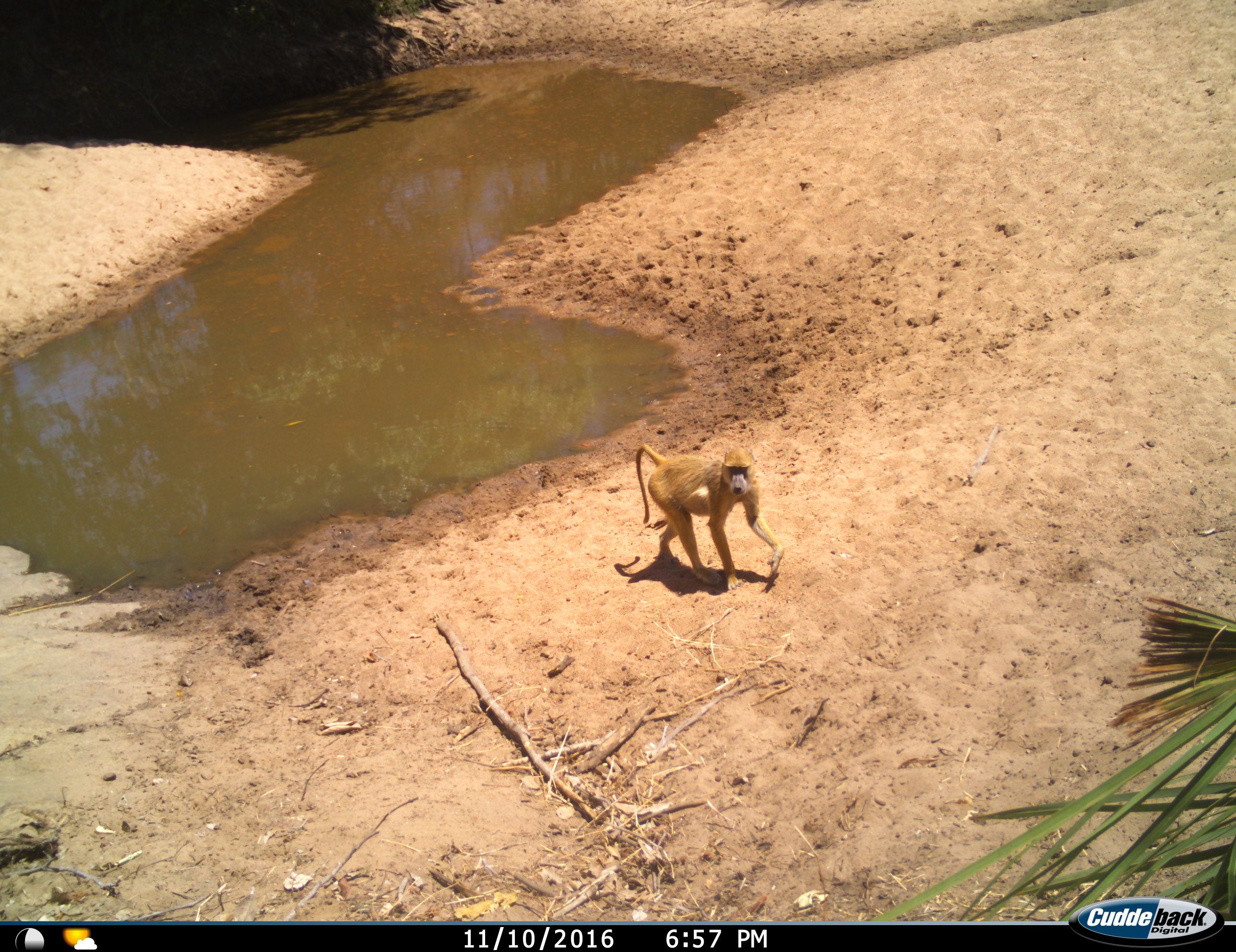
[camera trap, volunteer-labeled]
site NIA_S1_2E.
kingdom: Animalia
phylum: Chordata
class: Mammalia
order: Primates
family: Cercopithecidae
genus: Papio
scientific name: Papio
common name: baboon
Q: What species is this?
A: Baboon (Papio).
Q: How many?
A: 1.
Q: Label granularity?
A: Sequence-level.